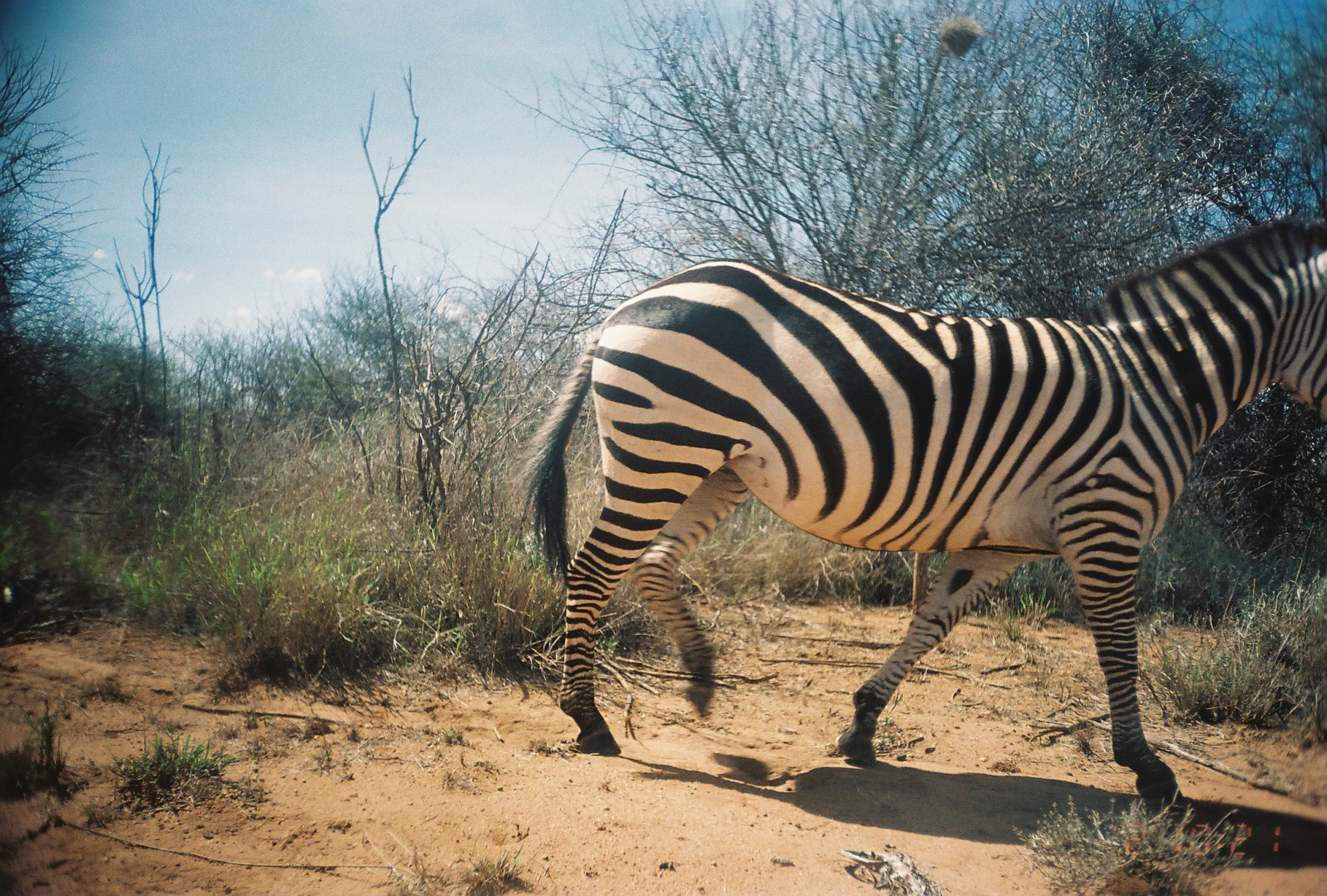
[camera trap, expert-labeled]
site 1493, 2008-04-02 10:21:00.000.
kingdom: Animalia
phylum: Chordata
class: Mammalia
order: Perissodactyla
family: Equidae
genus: Equus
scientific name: Equus quagga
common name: plains zebra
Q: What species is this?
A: Equus quagga (plains zebra).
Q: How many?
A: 1.